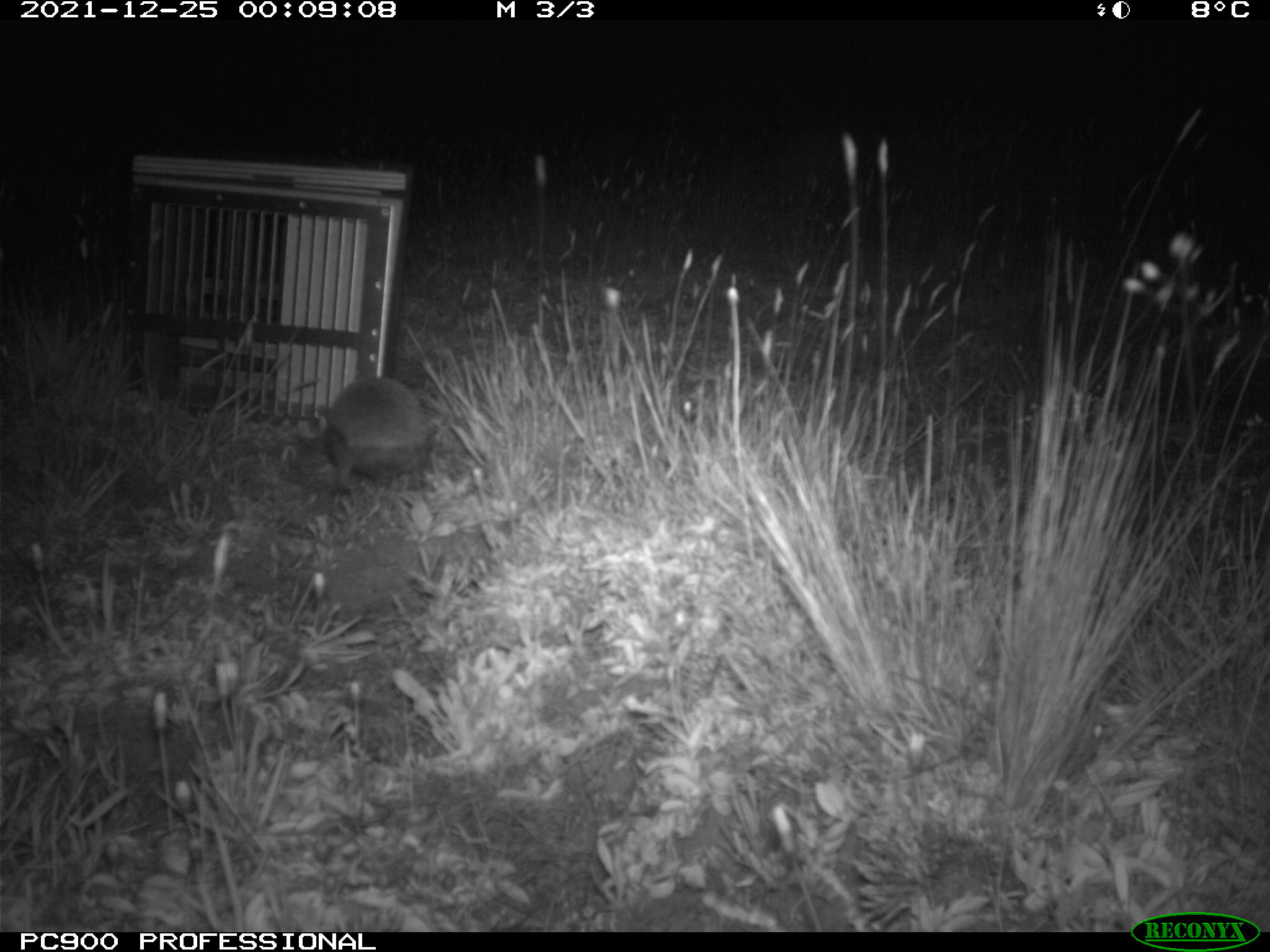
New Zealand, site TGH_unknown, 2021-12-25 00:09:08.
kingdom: Animalia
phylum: Chordata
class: Mammalia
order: Eulipotyphla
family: Erinaceidae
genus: Erinaceus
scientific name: Erinaceus europaeus europaeus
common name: european hedgehog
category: hedgehog